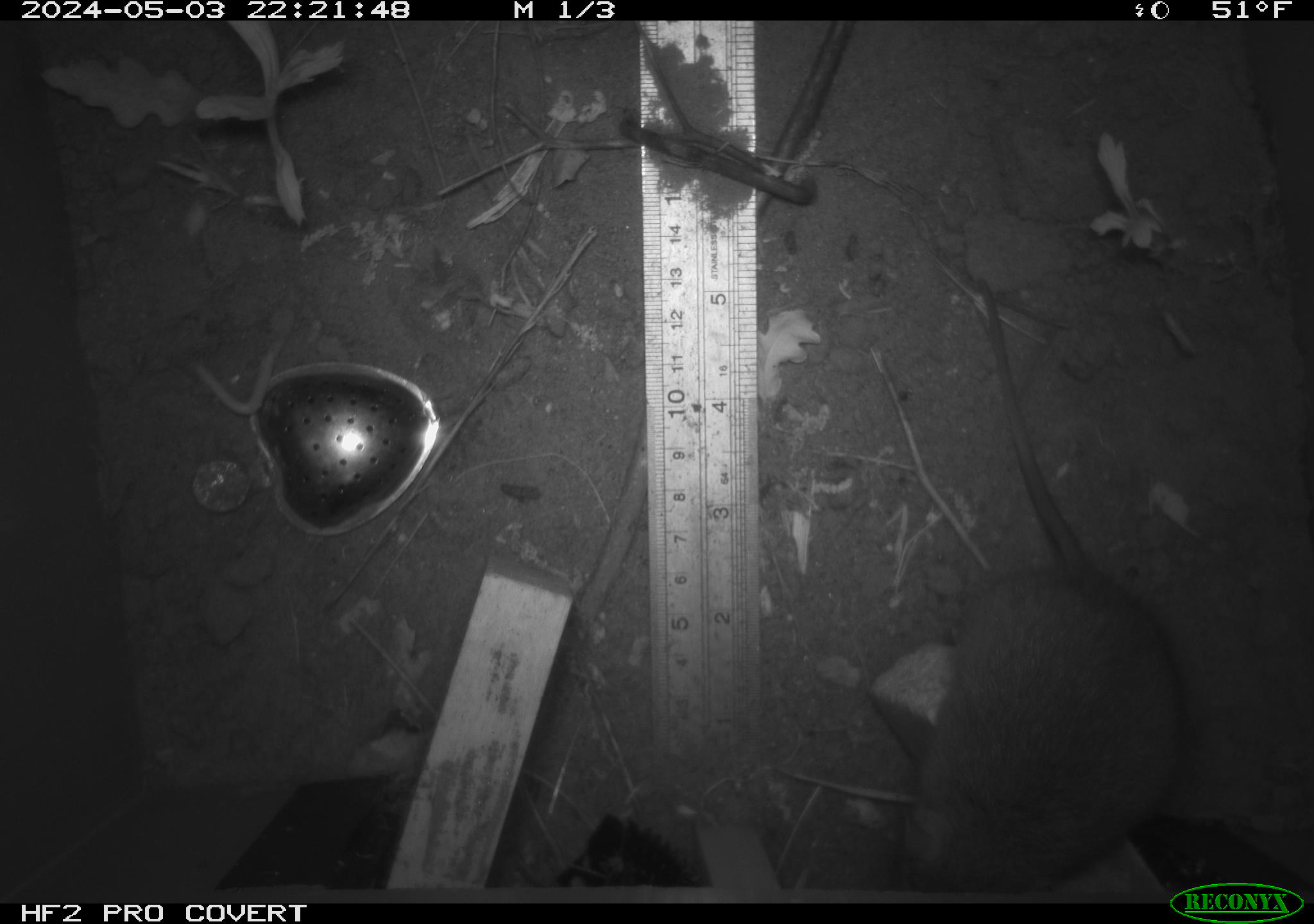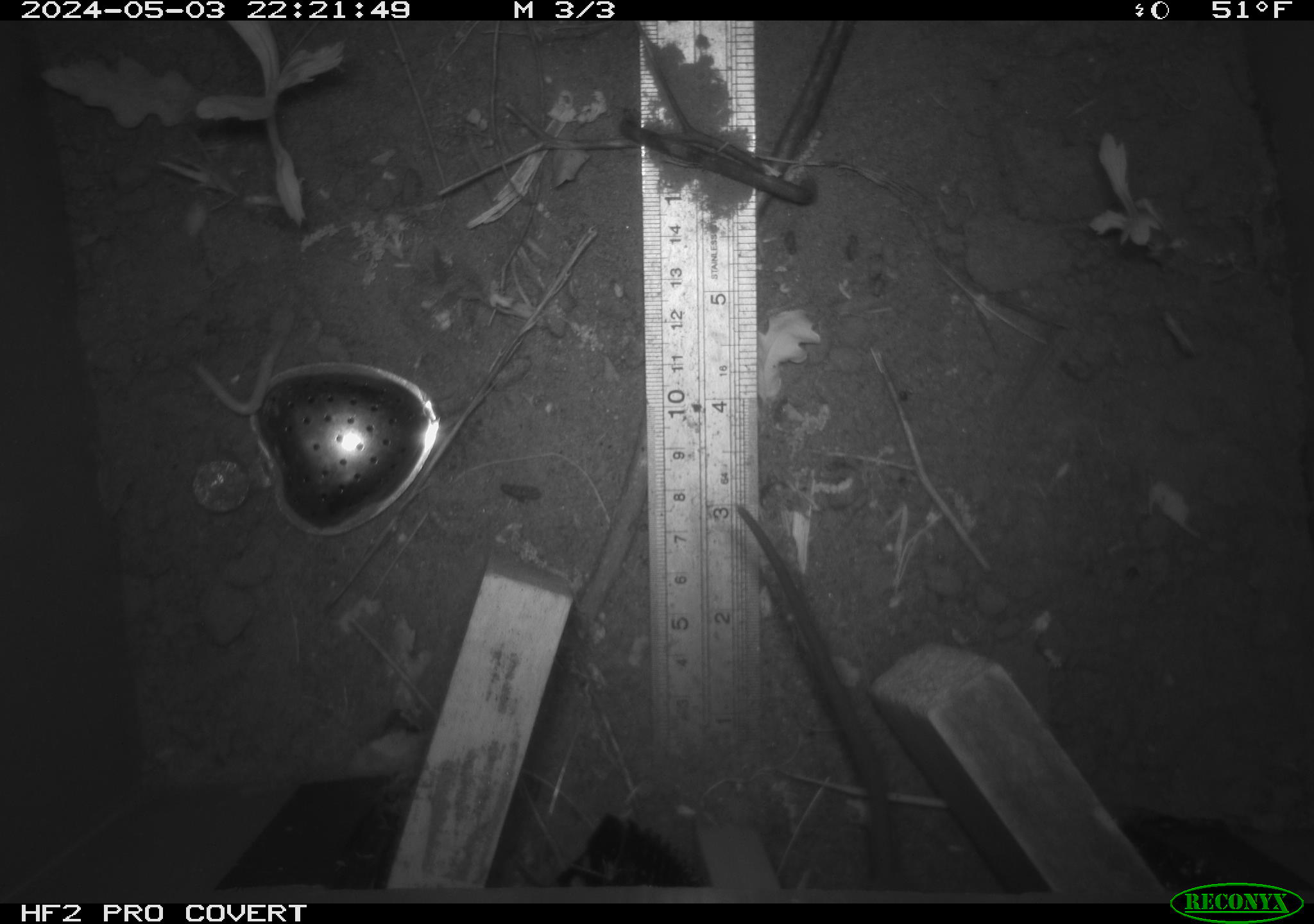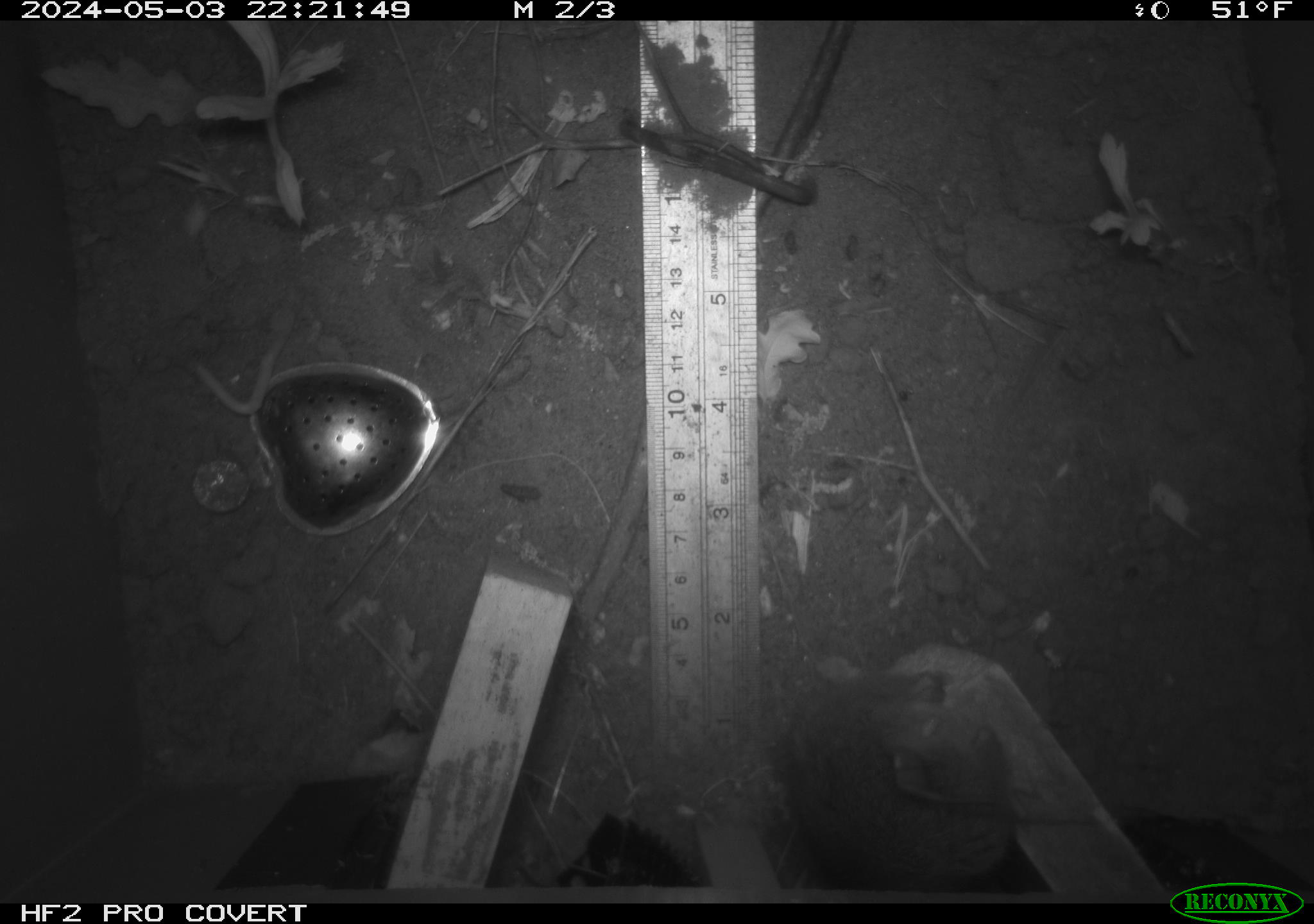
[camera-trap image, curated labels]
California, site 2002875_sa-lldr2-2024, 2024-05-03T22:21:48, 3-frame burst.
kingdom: Animalia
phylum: Chordata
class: Mammalia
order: Rodentia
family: Muridae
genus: Rattus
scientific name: Rattus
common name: rat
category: rattus species